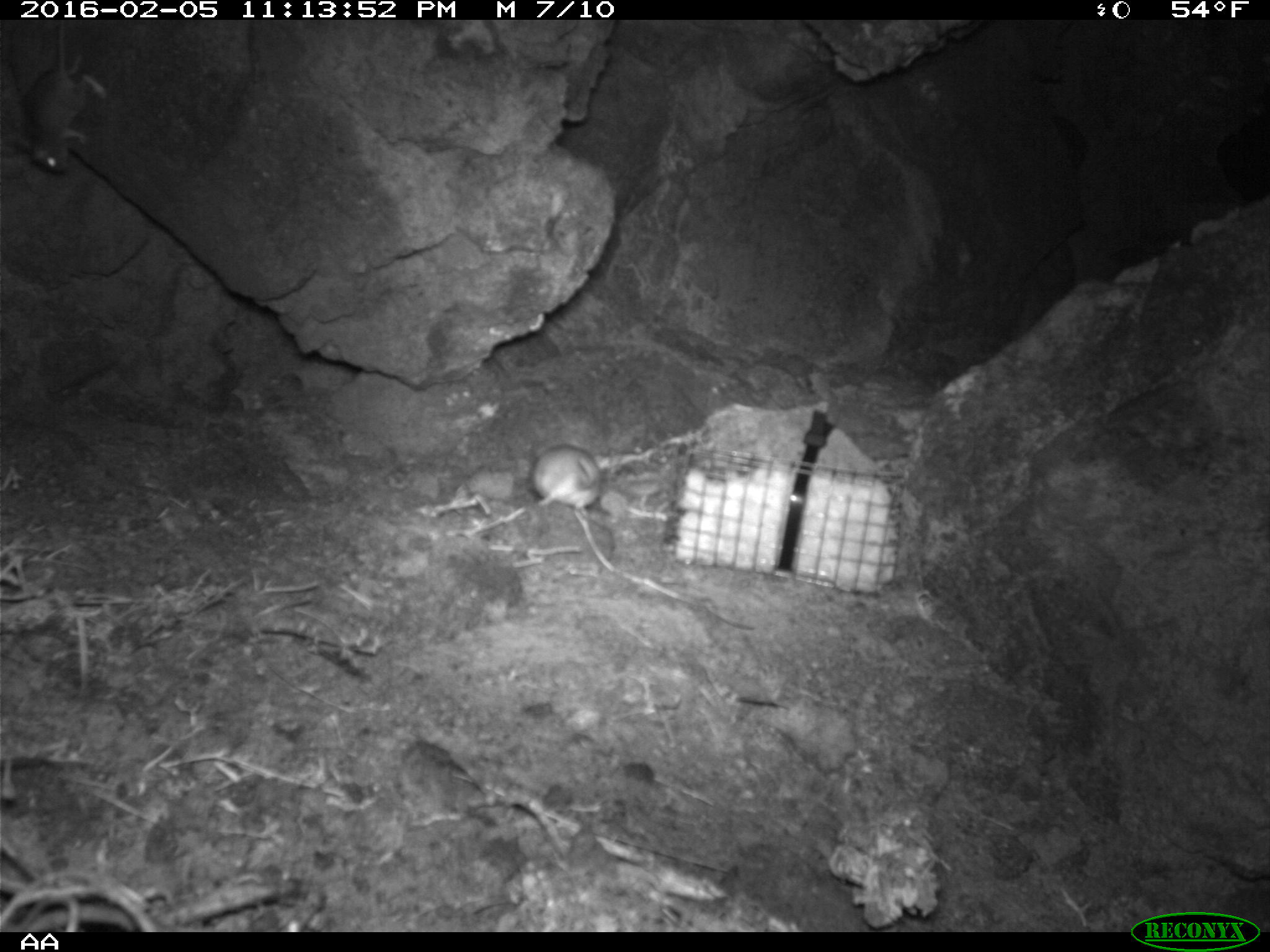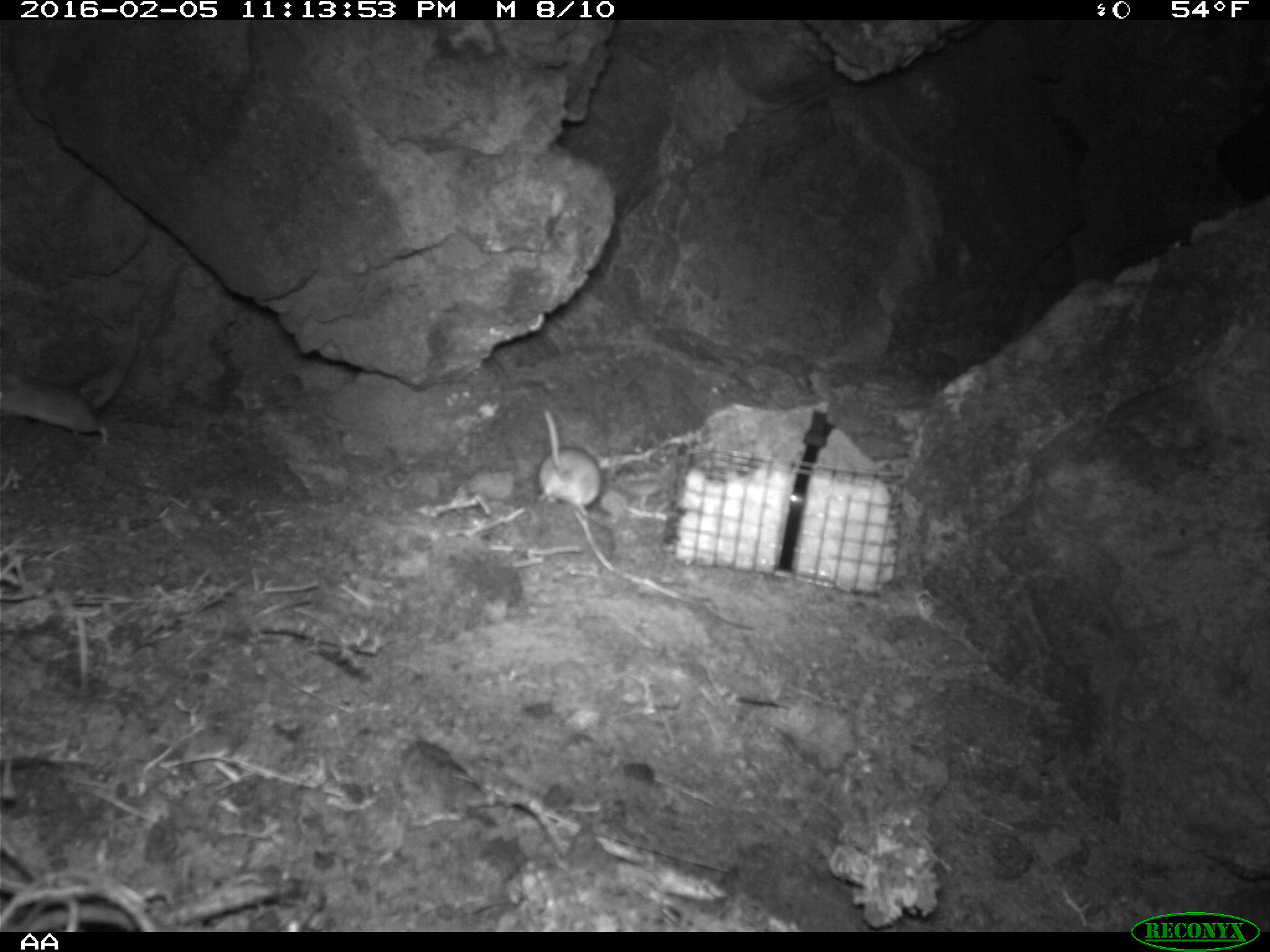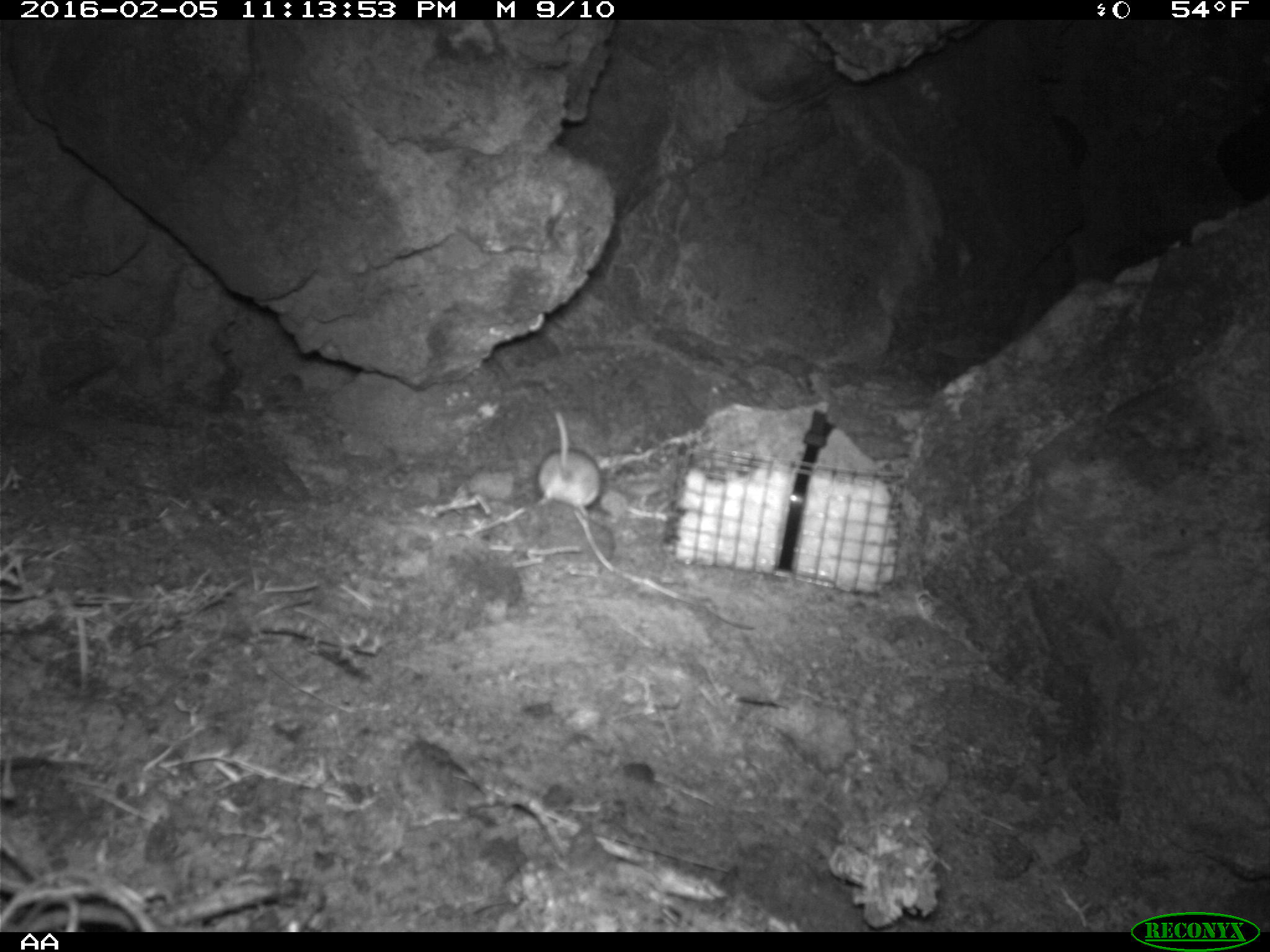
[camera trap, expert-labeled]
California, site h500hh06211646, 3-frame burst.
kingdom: Animalia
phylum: Chordata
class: Mammalia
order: Rodentia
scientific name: Rodentia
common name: rodent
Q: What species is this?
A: Rodent (Rodentia).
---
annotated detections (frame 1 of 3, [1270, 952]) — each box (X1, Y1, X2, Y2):
rodent: (20, 20, 107, 173); (521, 443, 605, 506)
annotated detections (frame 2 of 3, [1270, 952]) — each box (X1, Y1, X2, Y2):
rodent: (0, 306, 142, 446); (536, 409, 602, 521)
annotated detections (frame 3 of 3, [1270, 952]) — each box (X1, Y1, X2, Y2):
rodent: (536, 411, 602, 517)